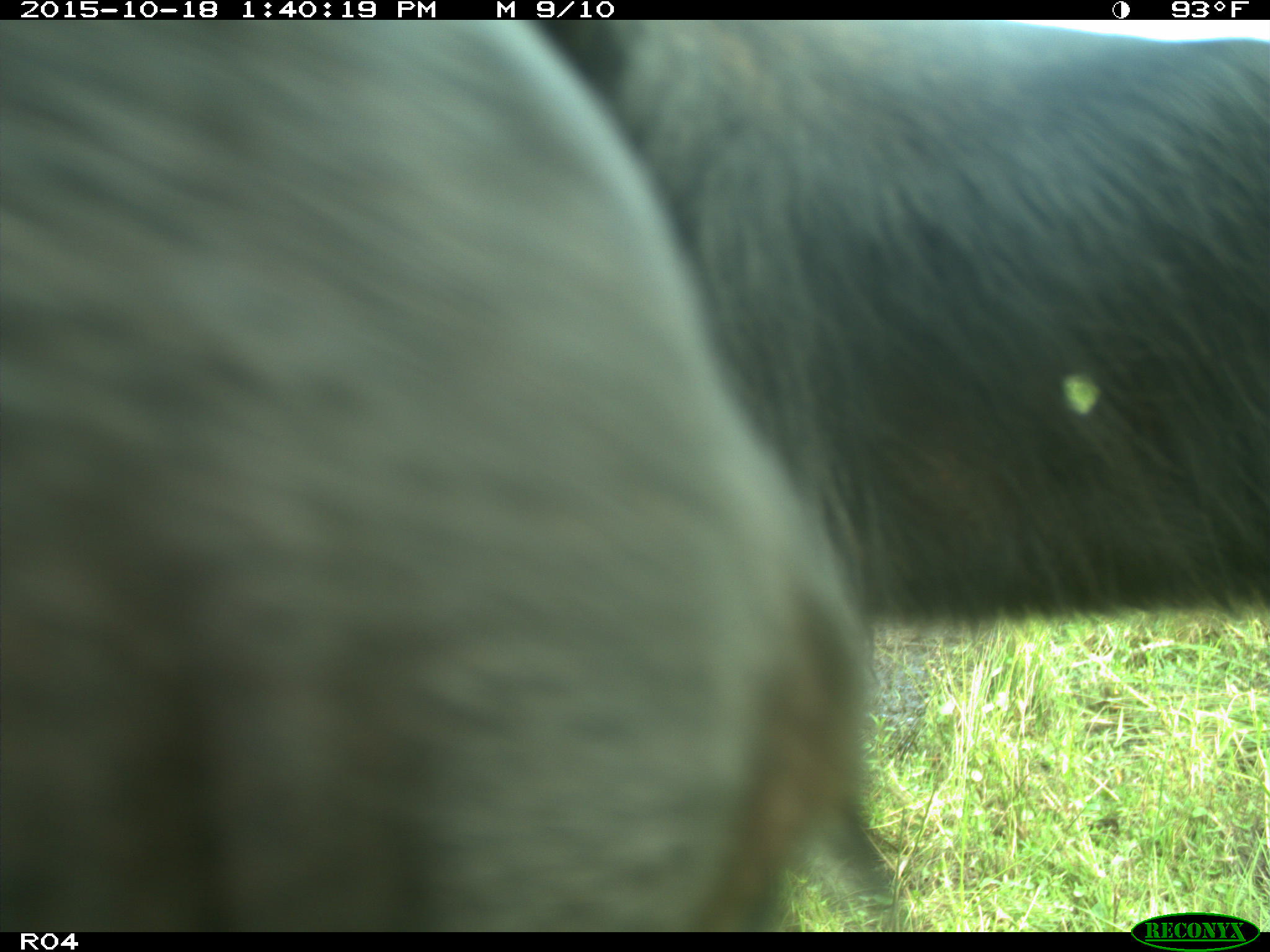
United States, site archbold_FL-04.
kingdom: Animalia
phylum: Chordata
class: Mammalia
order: Artiodactyla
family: Bovidae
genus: Bos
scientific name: Bos taurus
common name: domestic cow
Bos taurus (domestic cow).